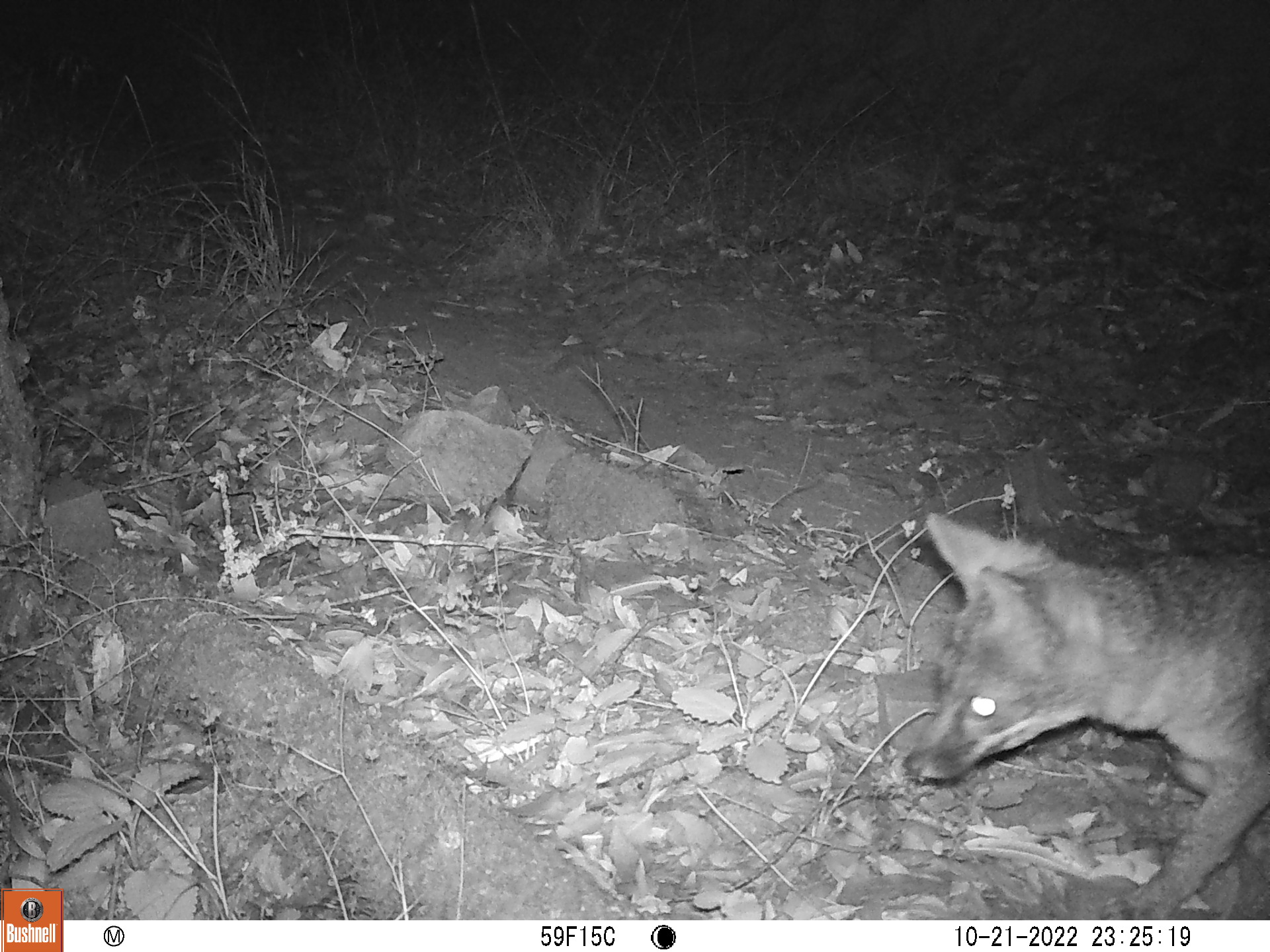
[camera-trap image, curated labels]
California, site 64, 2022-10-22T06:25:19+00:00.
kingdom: Animalia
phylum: Chordata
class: Mammalia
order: Carnivora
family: Canidae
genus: Urocyon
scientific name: Urocyon cinereoargenteus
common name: gray fox